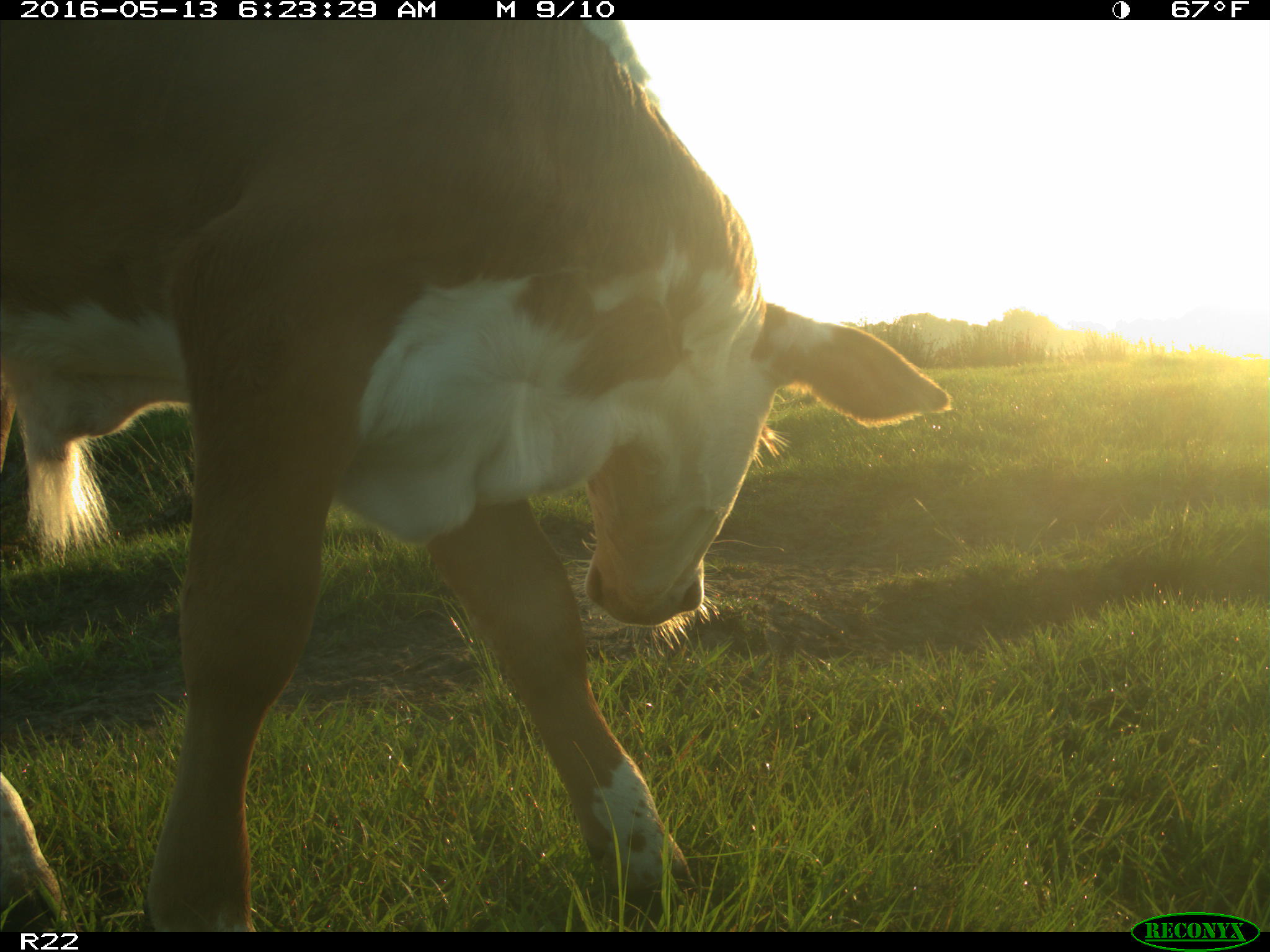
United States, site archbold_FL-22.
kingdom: Animalia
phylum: Chordata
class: Mammalia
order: Artiodactyla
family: Bovidae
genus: Bos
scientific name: Bos taurus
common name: domestic cow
Bos taurus (domestic cow).